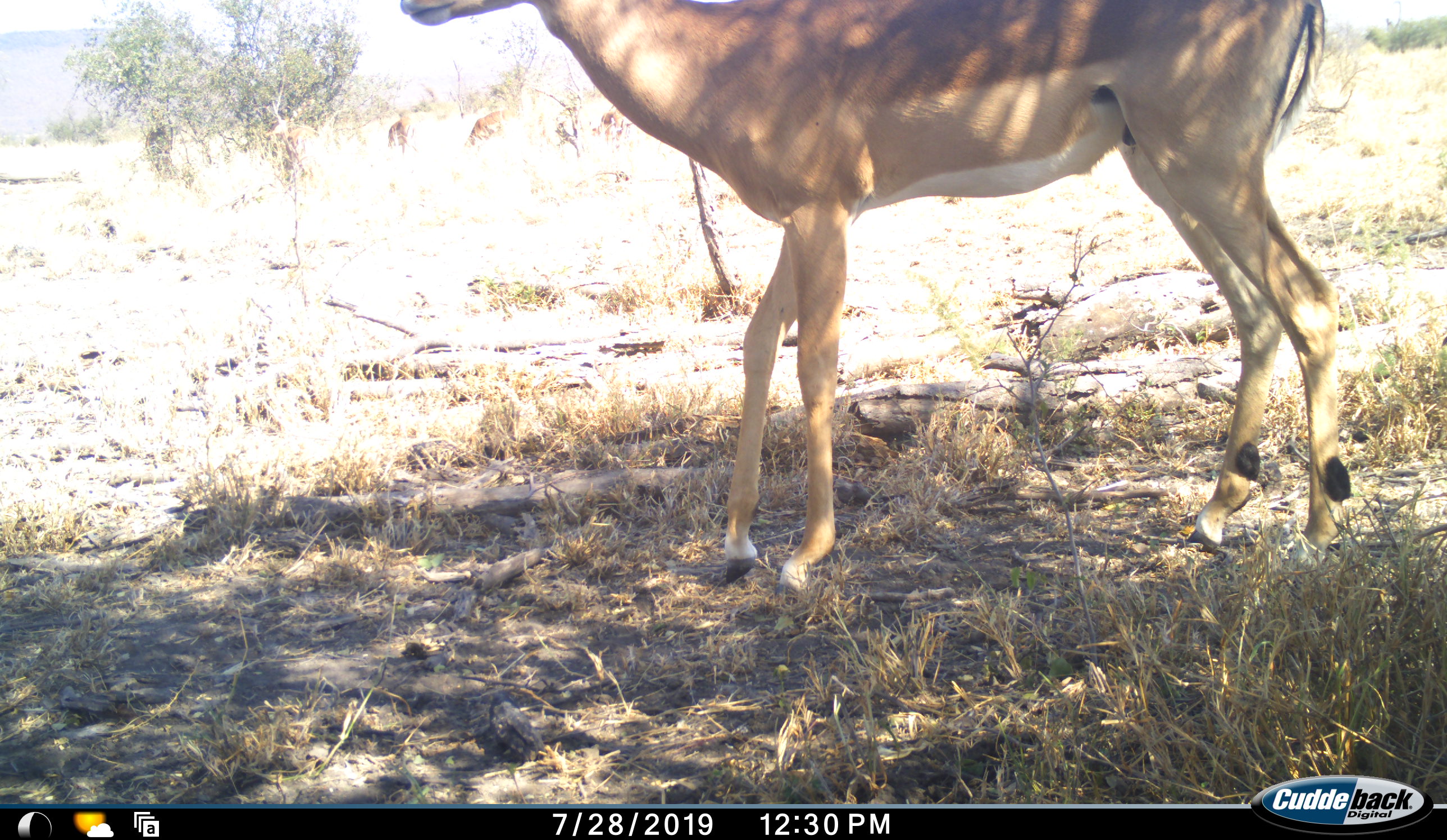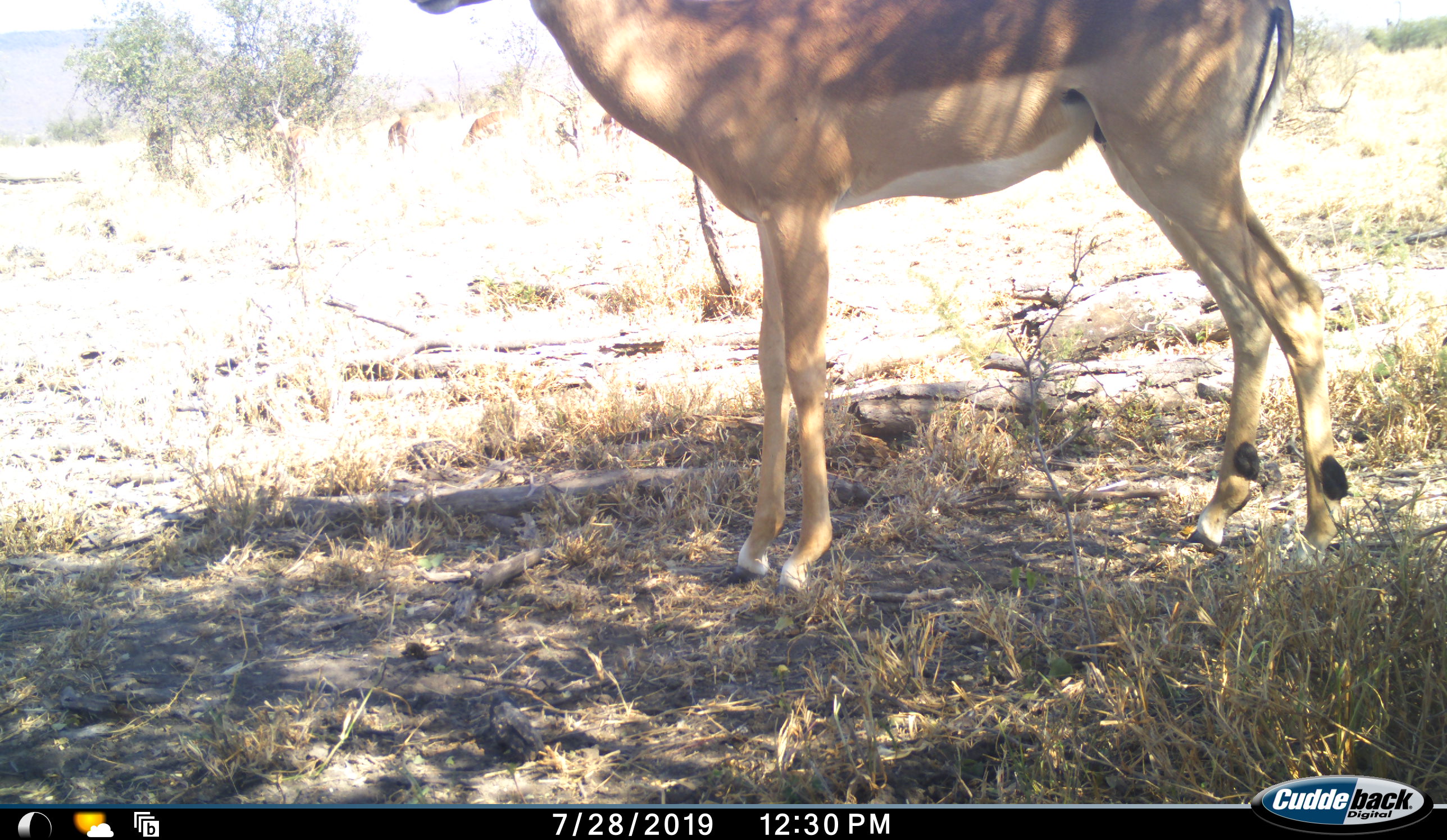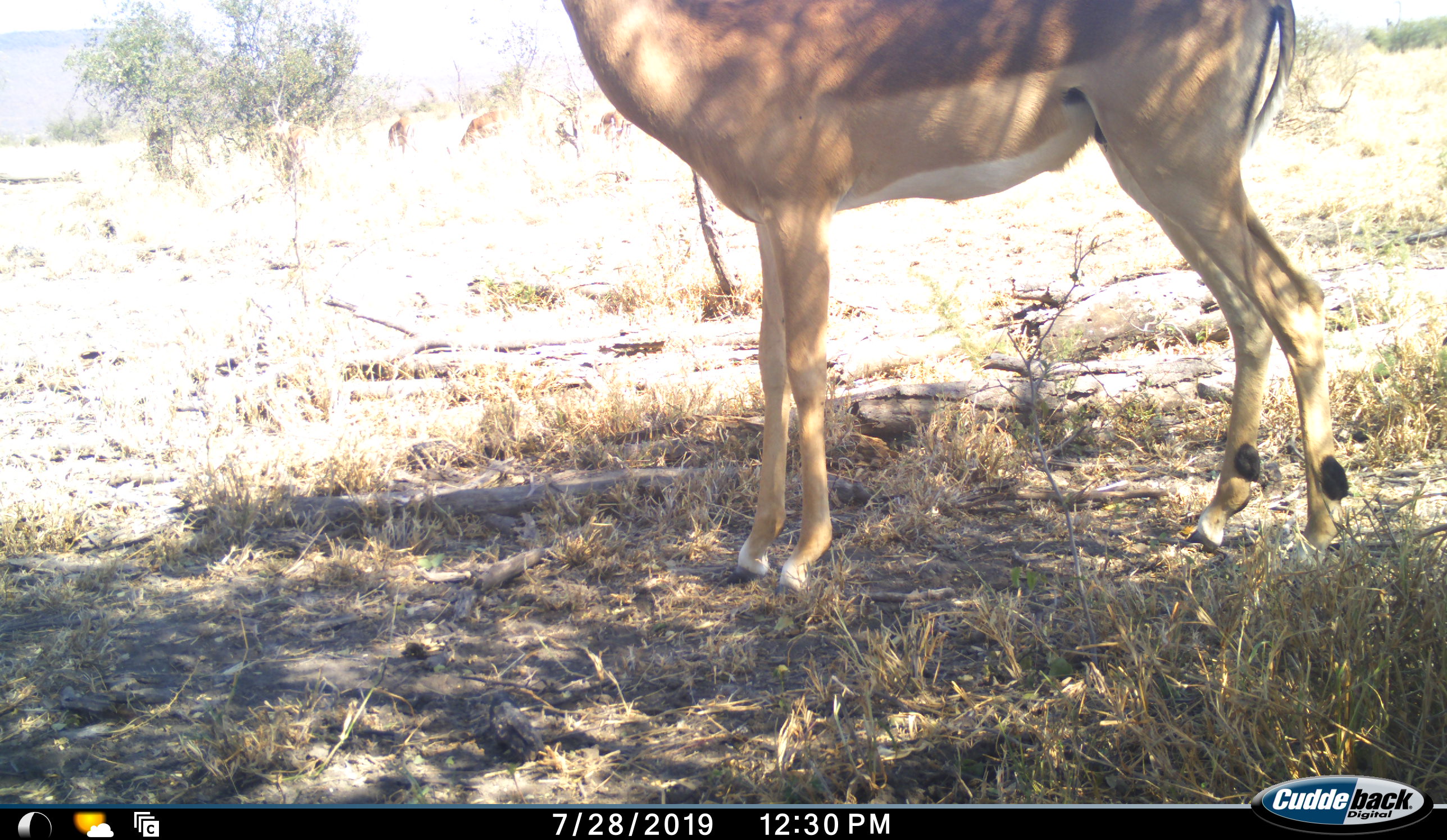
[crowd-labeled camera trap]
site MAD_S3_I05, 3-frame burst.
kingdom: Animalia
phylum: Chordata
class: Mammalia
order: Artiodactyla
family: Bovidae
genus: Aepyceros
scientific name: Aepyceros melampus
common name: impala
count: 1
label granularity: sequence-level